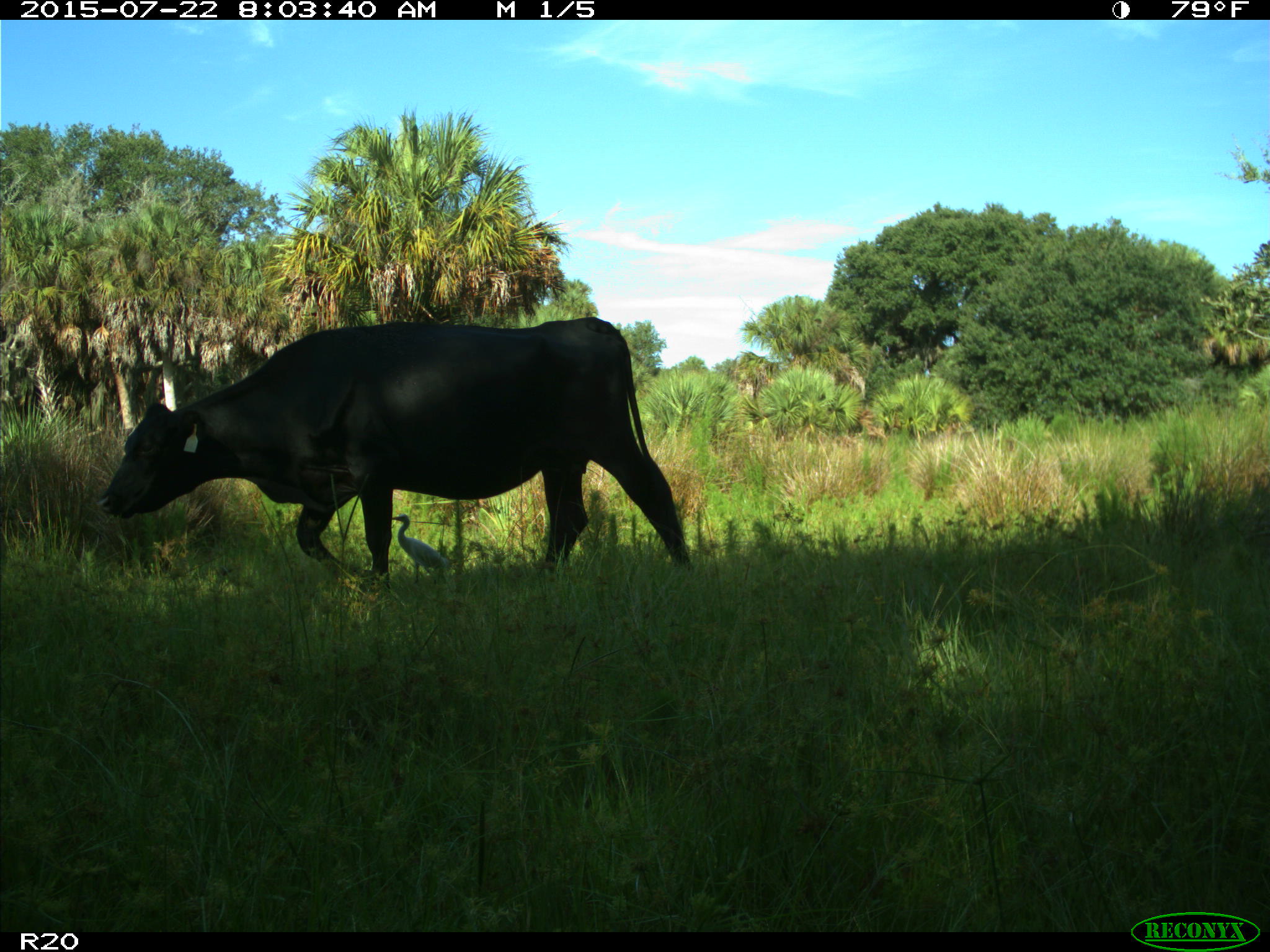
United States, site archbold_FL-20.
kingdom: Animalia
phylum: Chordata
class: Mammalia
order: Artiodactyla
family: Bovidae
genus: Bos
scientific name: Bos taurus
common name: domestic cow